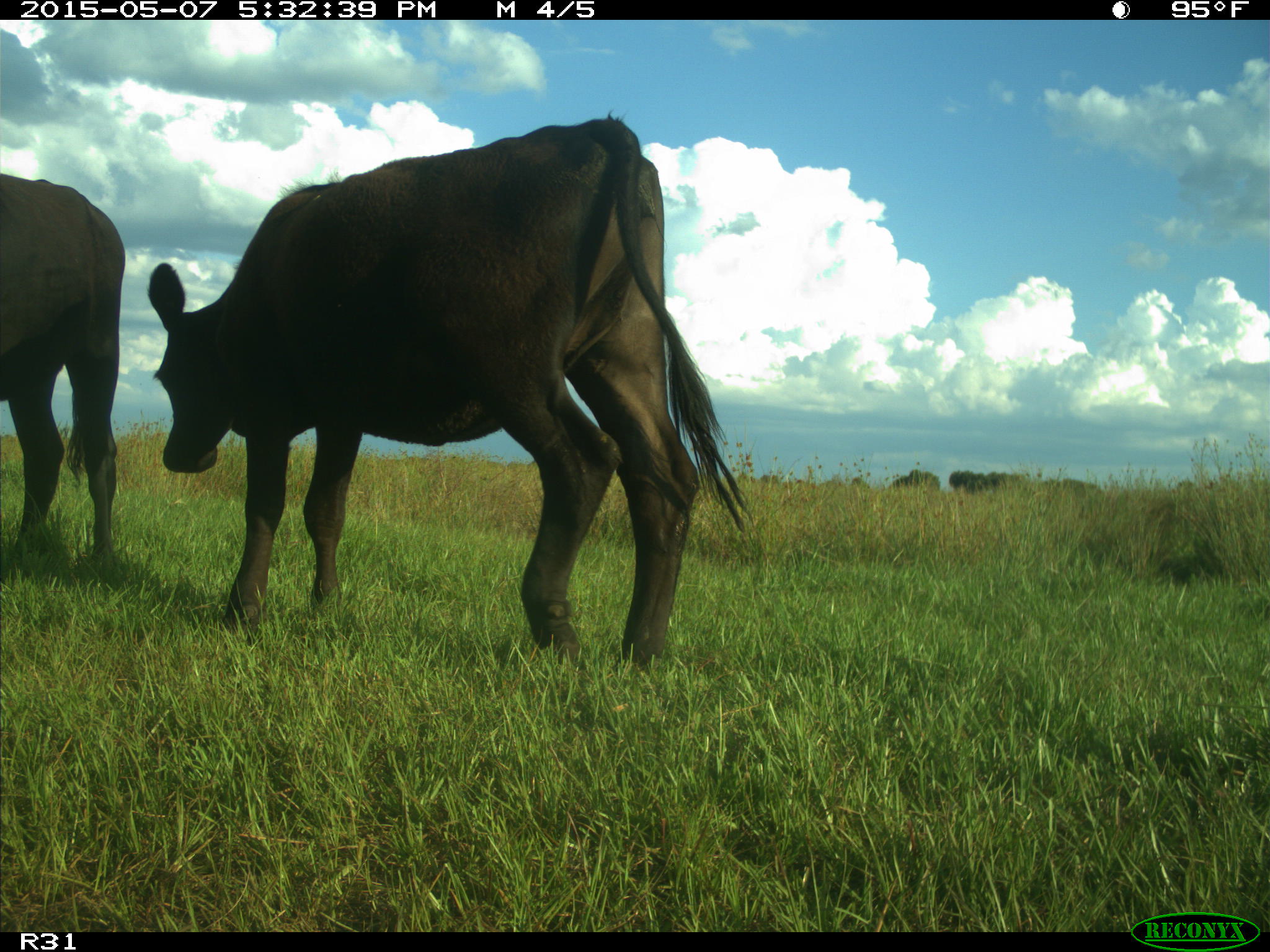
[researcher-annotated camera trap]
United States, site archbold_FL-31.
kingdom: Animalia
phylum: Chordata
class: Mammalia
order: Artiodactyla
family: Bovidae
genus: Bos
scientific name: Bos taurus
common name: domestic cow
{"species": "Bos taurus (domestic cow)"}